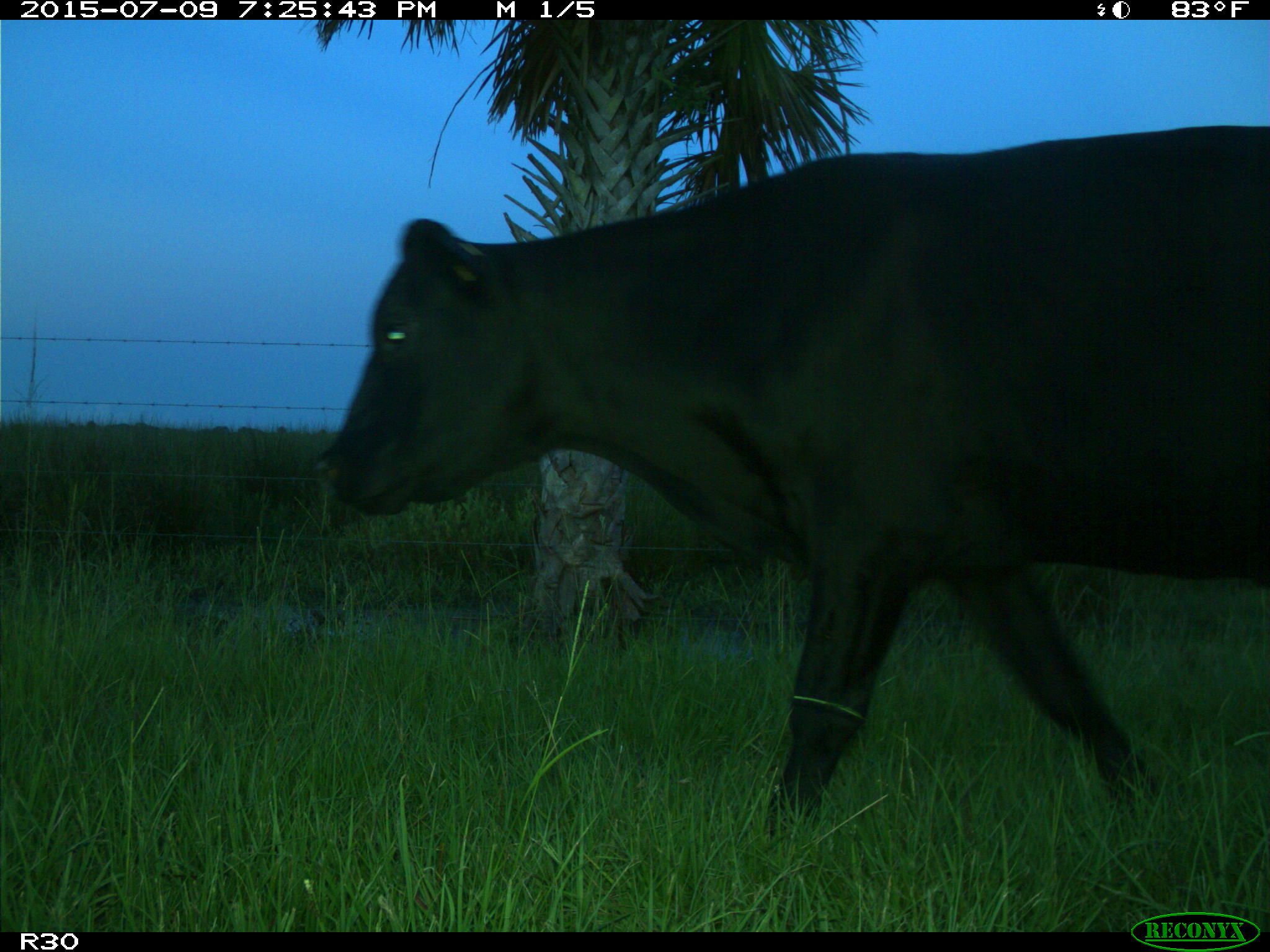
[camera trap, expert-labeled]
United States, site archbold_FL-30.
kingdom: Animalia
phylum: Chordata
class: Mammalia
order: Artiodactyla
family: Bovidae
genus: Bos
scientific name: Bos taurus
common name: domestic cow